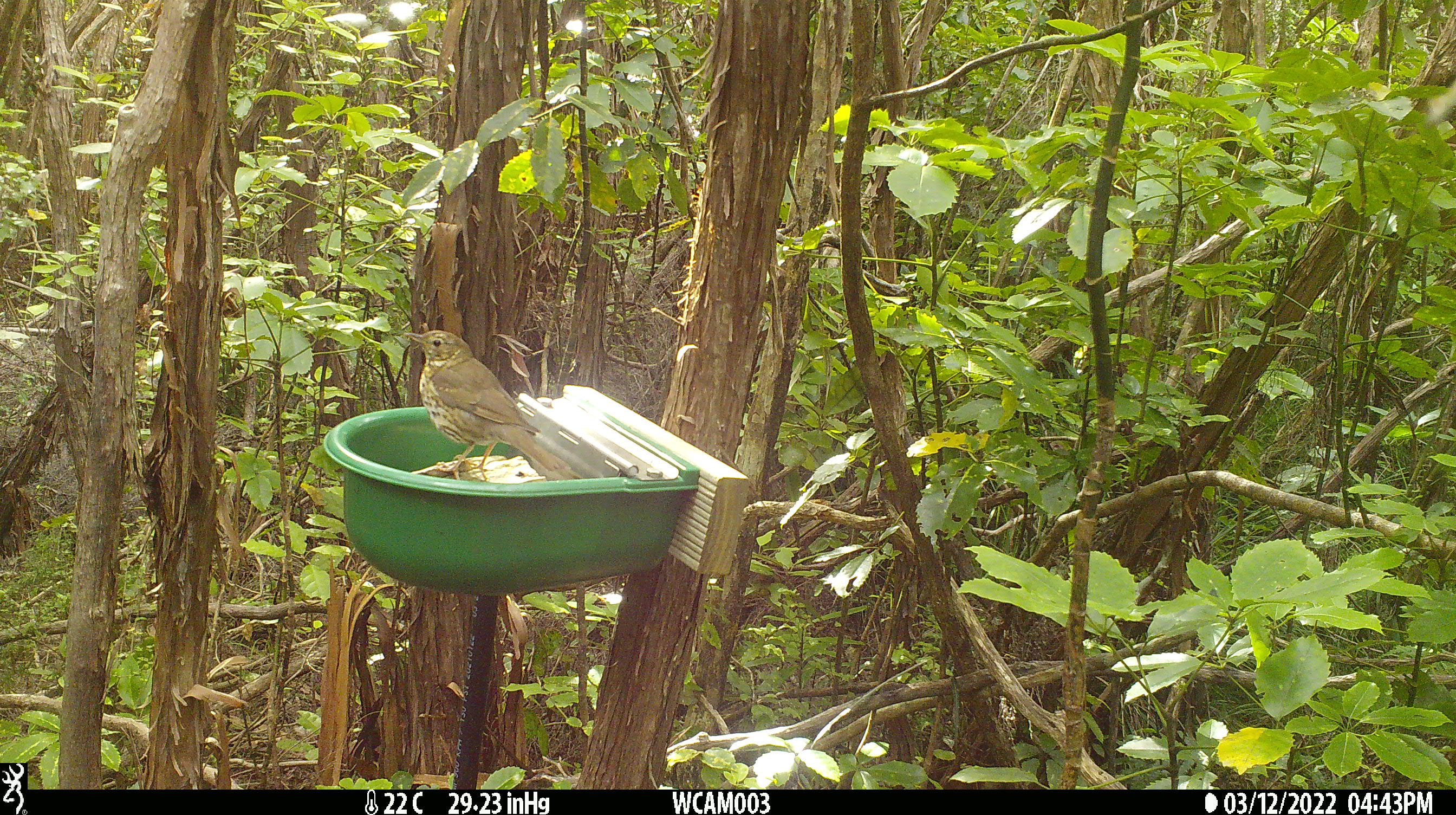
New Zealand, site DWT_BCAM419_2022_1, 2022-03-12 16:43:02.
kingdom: Animalia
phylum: Chordata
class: Aves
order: Passeriformes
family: Turdidae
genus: Turdus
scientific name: Turdus philomelos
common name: song thrush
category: thrush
Thrush (song thrush) (Turdus philomelos).